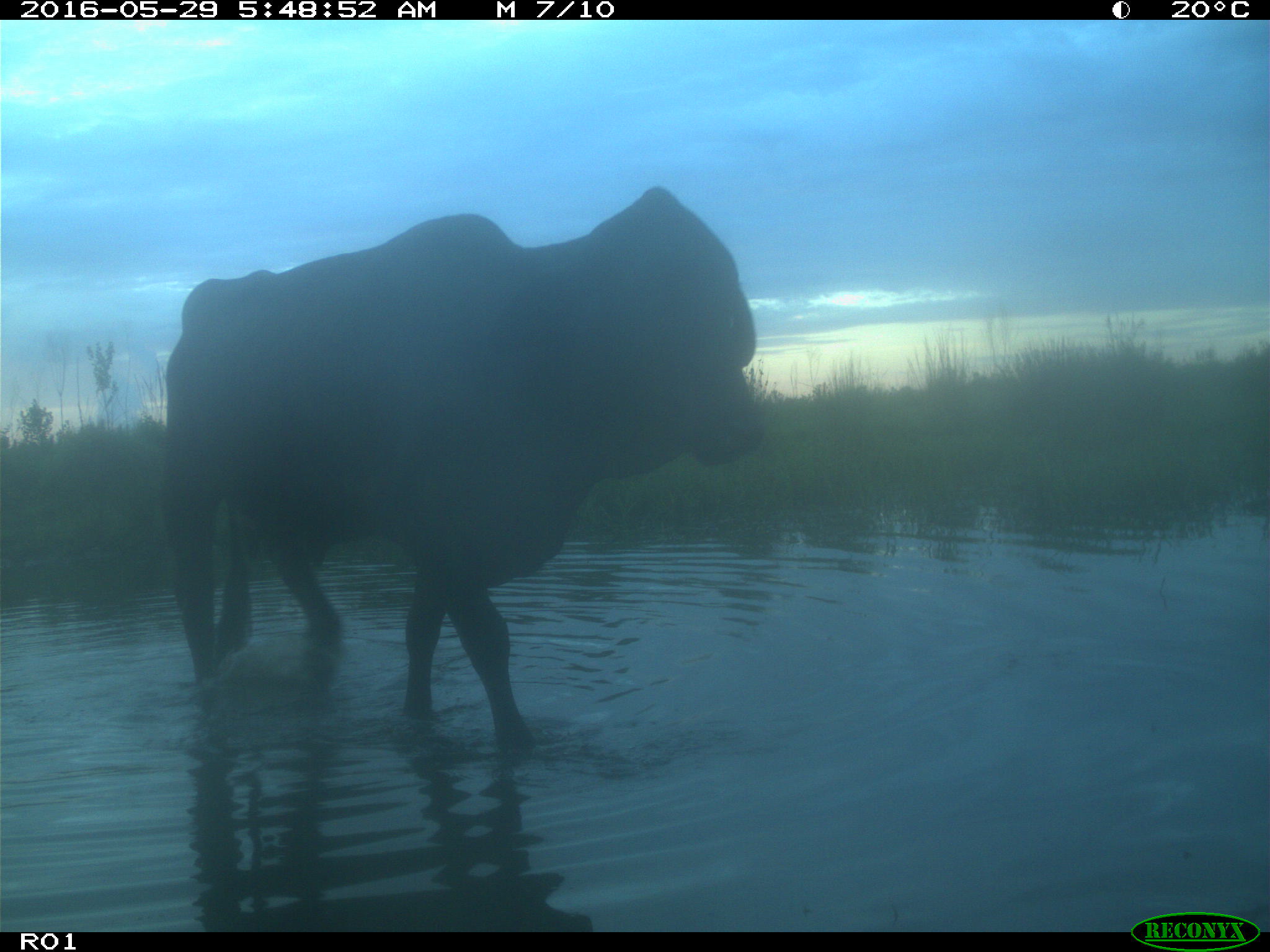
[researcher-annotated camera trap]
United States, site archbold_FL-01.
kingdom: Animalia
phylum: Chordata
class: Mammalia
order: Artiodactyla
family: Bovidae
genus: Bos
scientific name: Bos taurus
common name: domestic cow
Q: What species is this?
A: Bos taurus (domestic cow).